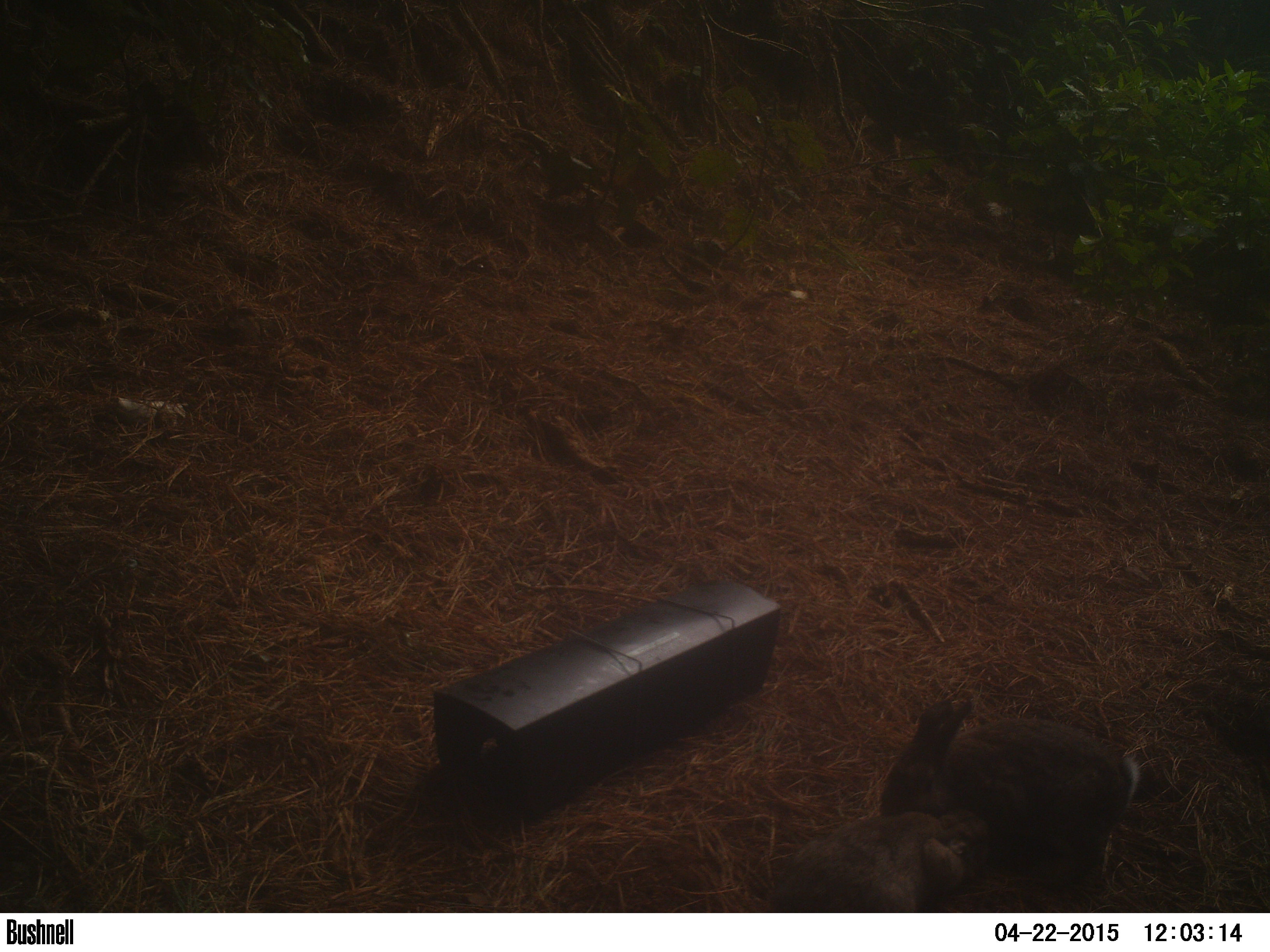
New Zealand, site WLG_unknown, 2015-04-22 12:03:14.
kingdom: Animalia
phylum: Chordata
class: Mammalia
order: Lagomorpha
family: Leporidae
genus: Oryctolagus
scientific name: Oryctolagus cuniculus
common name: european rabbit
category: rabbit